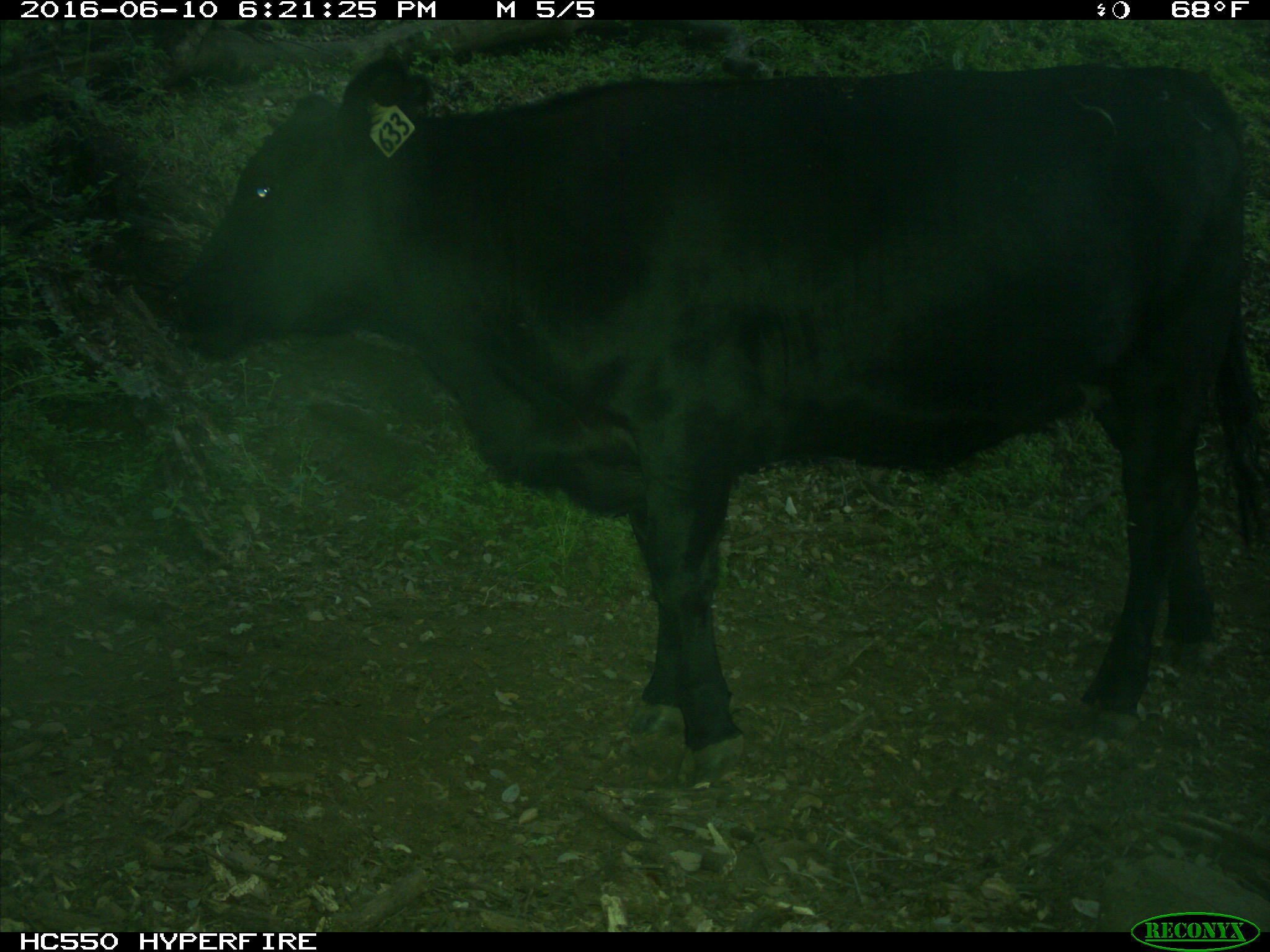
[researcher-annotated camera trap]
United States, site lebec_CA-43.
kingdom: Animalia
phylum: Chordata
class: Mammalia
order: Artiodactyla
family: Bovidae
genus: Bos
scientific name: Bos taurus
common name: domestic cow